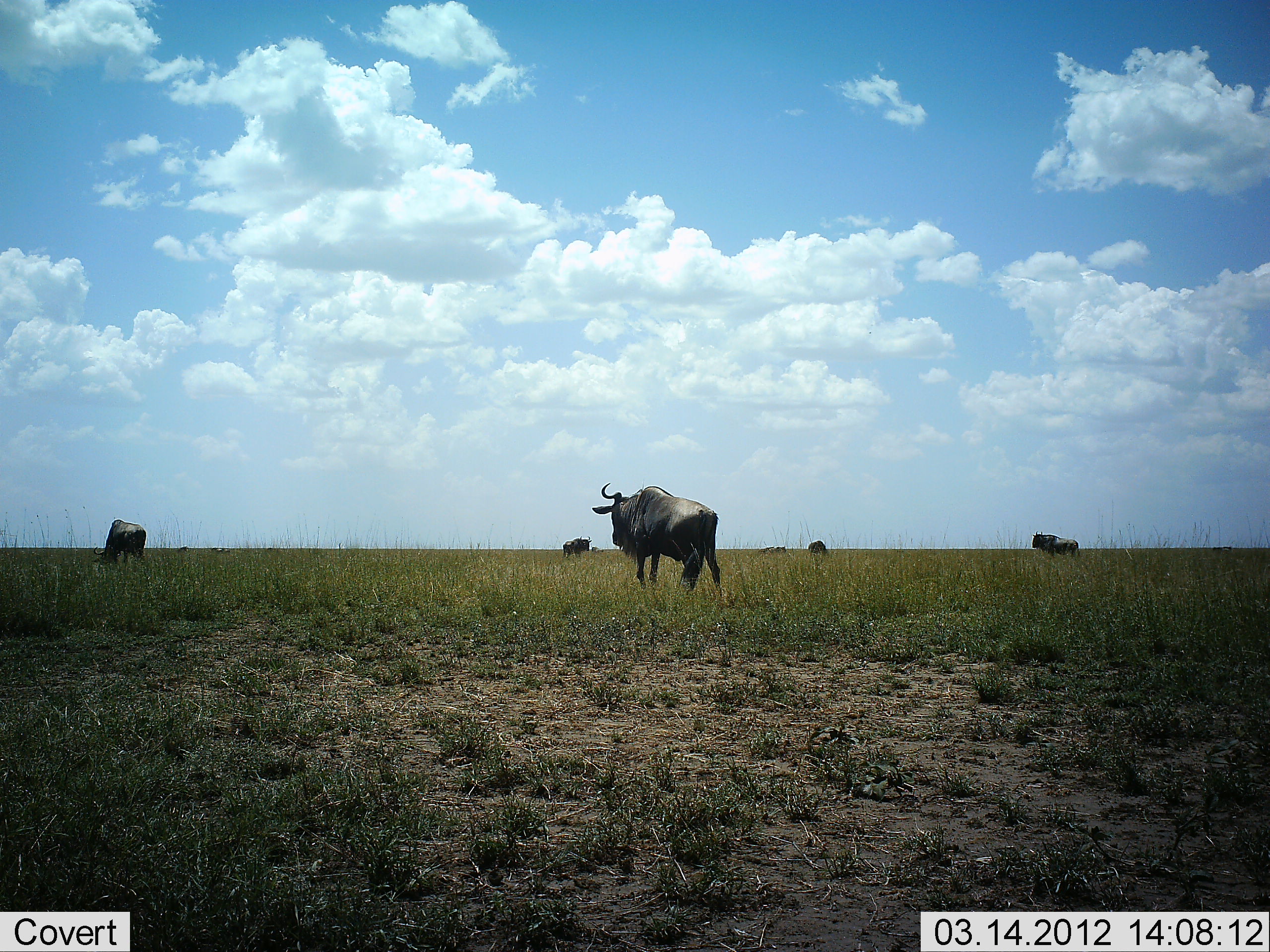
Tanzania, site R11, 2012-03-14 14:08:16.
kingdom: Animalia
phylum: Chordata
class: Mammalia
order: Artiodactyla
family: Bovidae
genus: Connochaetes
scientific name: Connochaetes taurinus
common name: blue wildebeest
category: wildebeest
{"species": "wildebeest (blue wildebeest) (Connochaetes taurinus)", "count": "6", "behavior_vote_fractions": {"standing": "71%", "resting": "0%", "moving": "21%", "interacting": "0%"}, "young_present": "0%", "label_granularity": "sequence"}